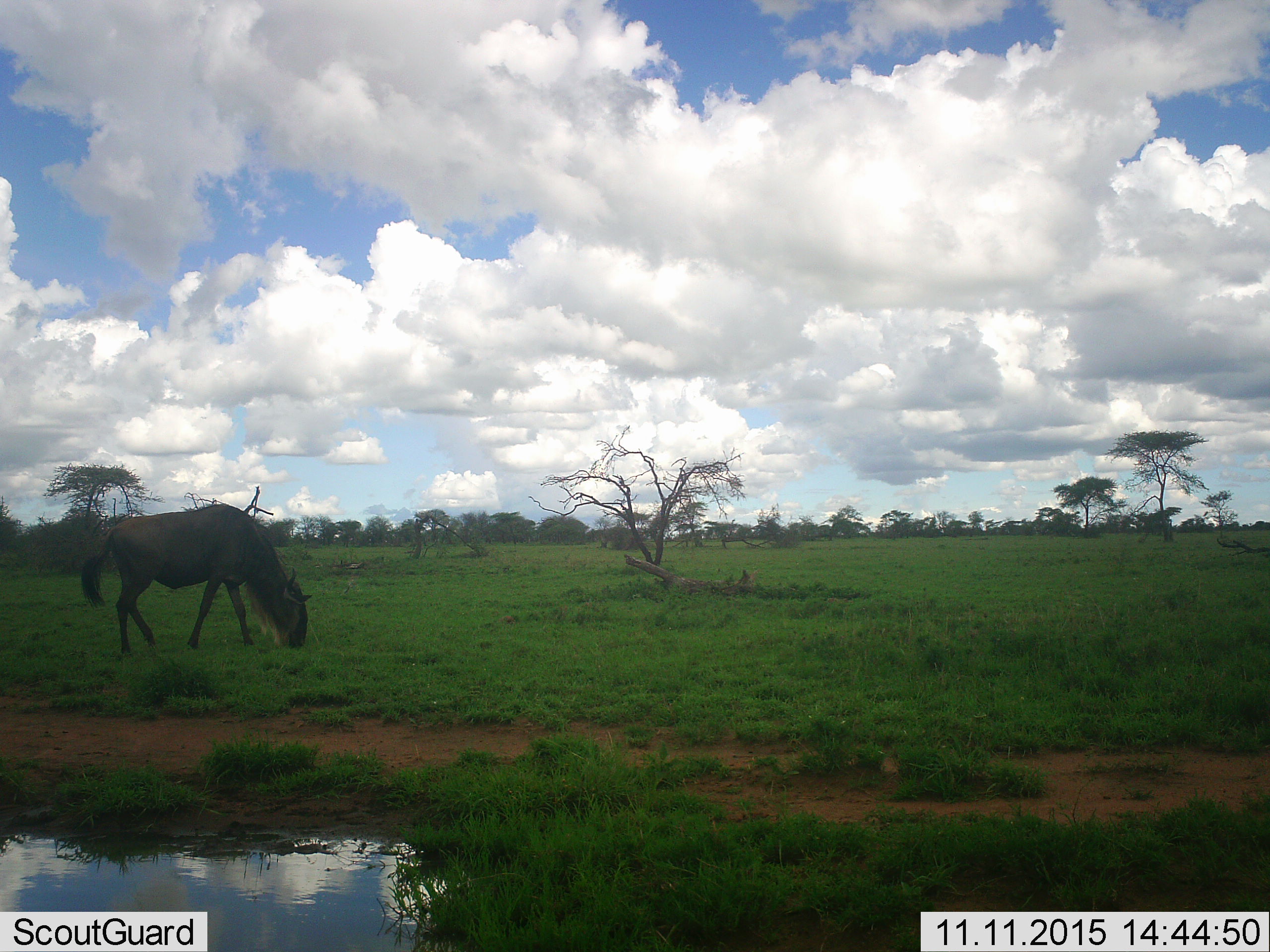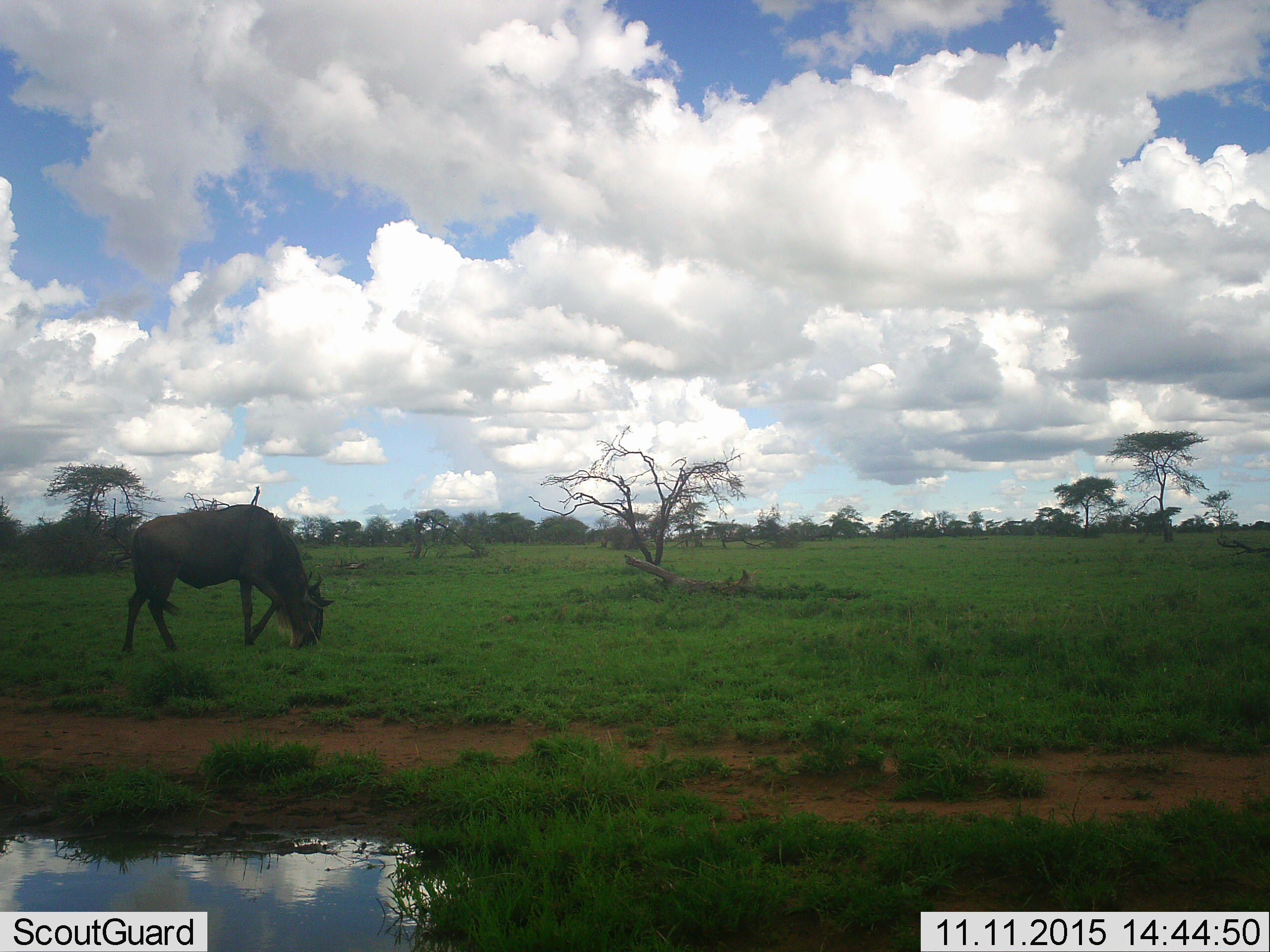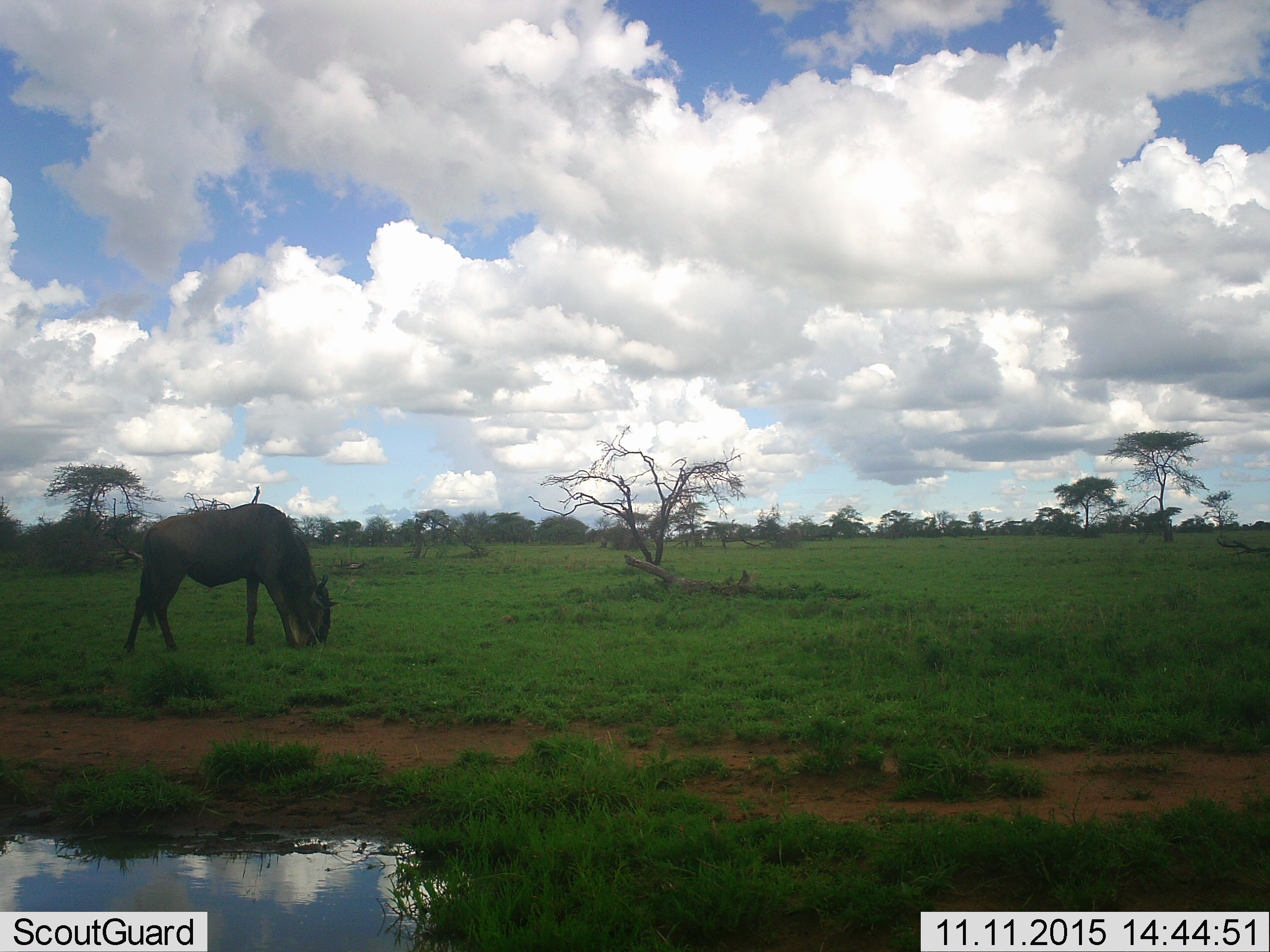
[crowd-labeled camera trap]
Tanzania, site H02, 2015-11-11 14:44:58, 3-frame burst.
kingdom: Animalia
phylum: Chordata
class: Mammalia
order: Artiodactyla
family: Bovidae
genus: Connochaetes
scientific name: Connochaetes taurinus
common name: blue wildebeest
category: wildebeest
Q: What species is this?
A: Wildebeest (blue wildebeest) (Connochaetes taurinus).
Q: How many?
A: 1.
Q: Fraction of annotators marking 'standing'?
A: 14%.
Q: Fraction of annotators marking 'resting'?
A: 0%.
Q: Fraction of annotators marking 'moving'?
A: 43%.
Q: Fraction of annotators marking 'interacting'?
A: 0%.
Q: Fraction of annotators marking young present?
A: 0%.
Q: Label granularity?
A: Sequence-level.